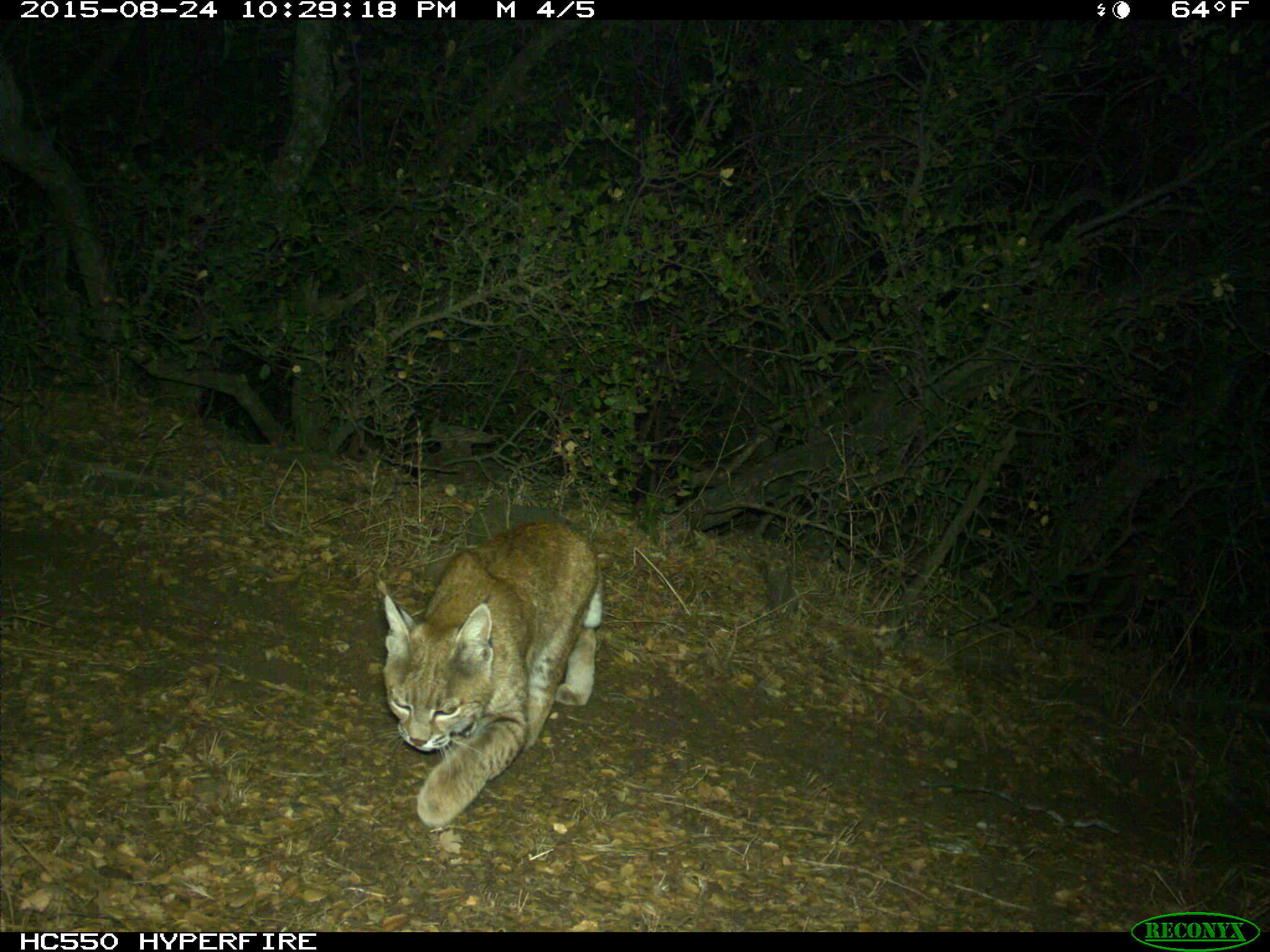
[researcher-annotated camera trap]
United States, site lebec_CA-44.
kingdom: Animalia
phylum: Chordata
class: Mammalia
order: Carnivora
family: Felidae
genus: Lynx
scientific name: Lynx rufus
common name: bobcat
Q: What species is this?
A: Lynx rufus (bobcat).